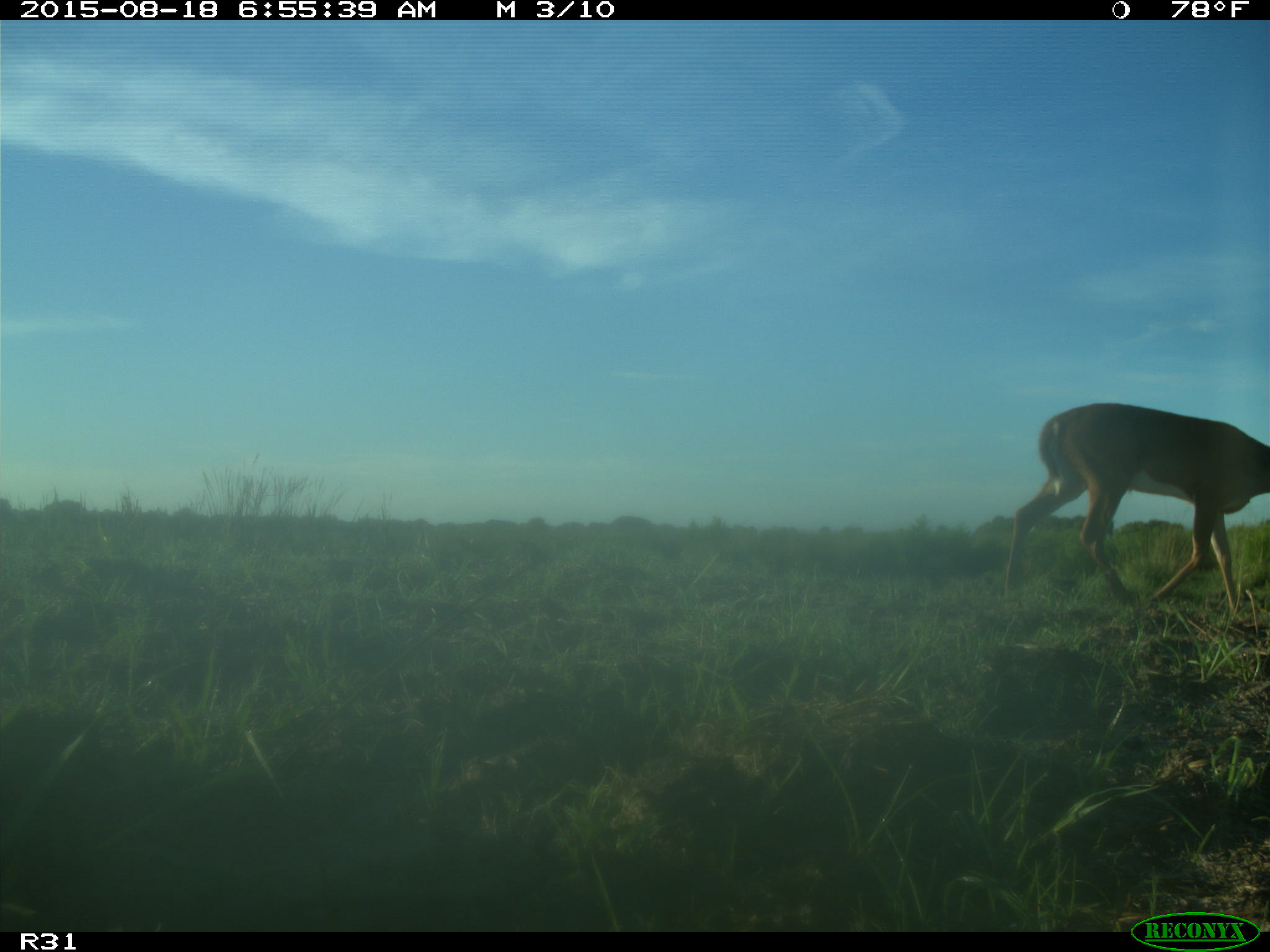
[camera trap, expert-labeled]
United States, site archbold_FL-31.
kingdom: Animalia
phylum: Chordata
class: Mammalia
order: Artiodactyla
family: Cervidae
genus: Odocoileus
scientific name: Odocoileus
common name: deer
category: unidentified deer